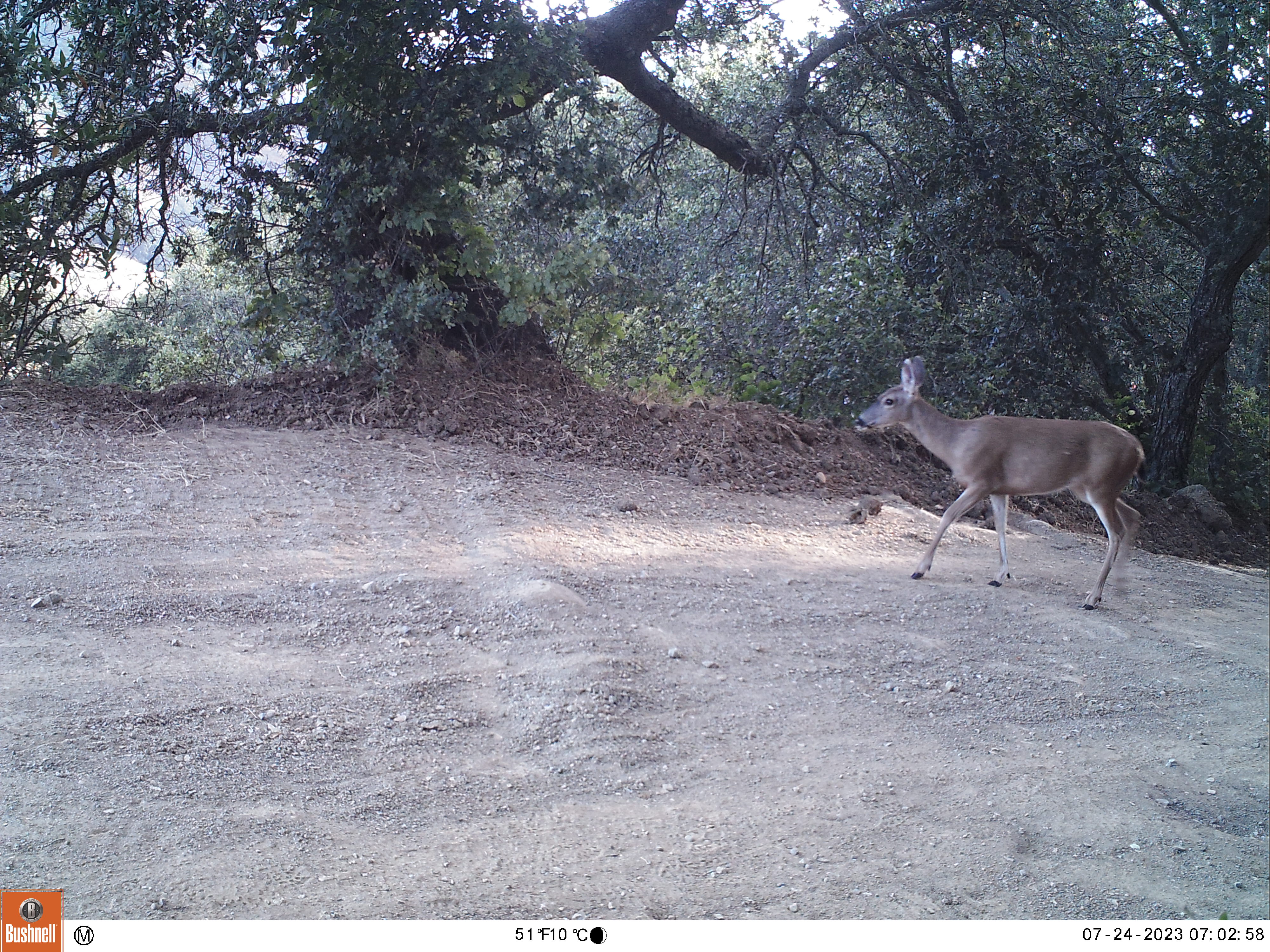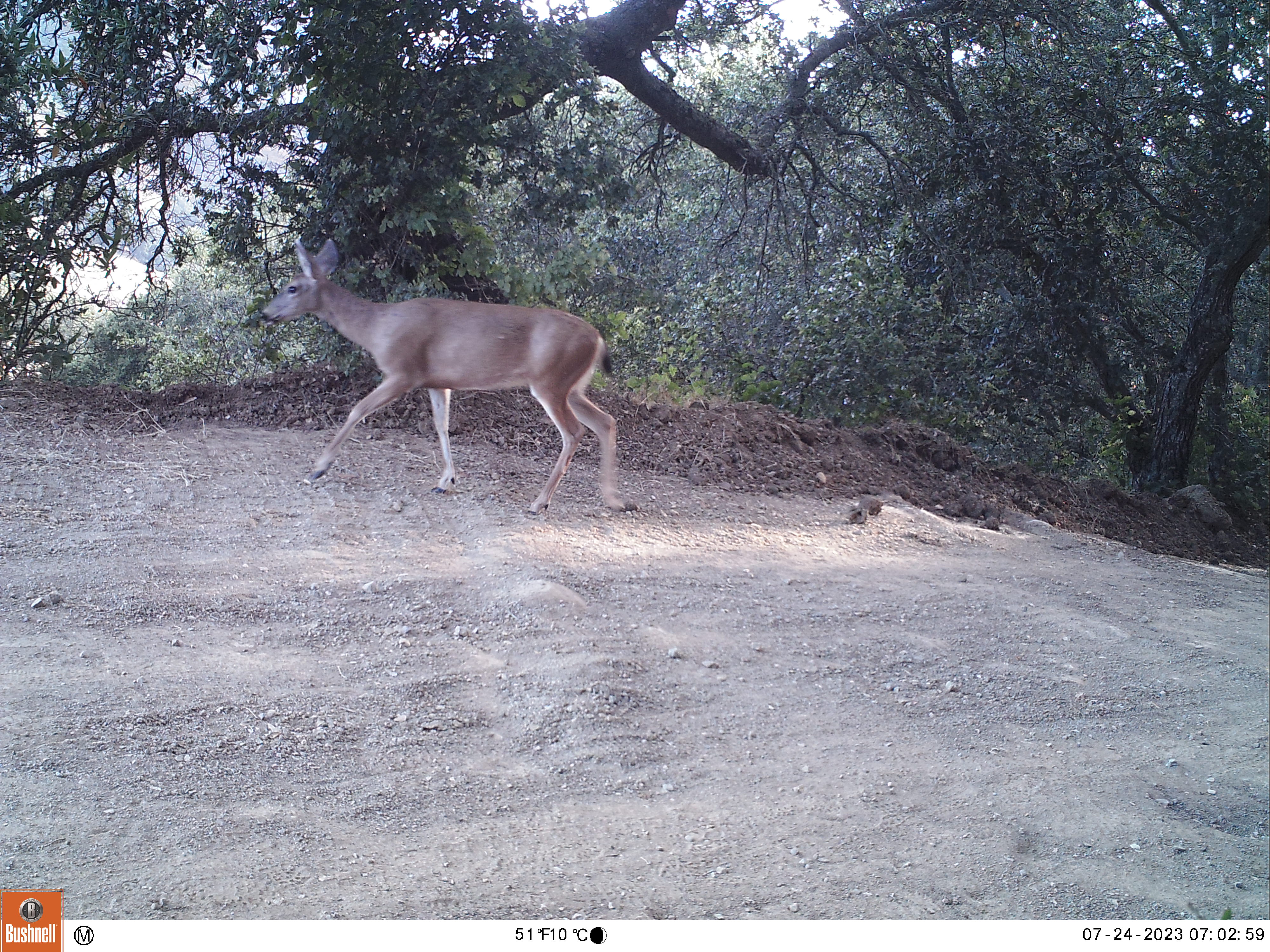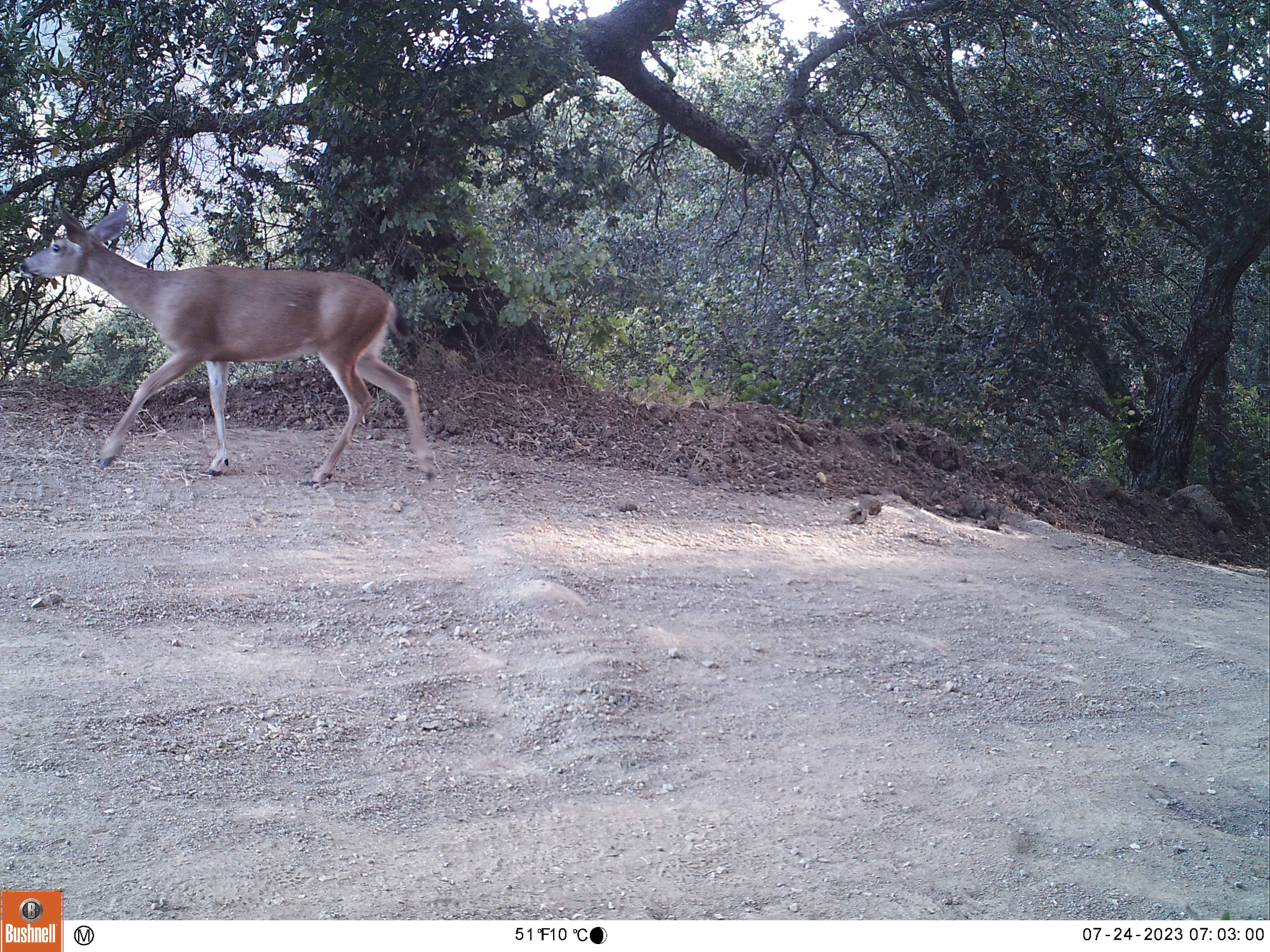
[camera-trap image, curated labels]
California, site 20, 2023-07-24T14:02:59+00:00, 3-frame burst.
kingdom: Animalia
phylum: Chordata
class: Mammalia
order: Artiodactyla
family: Cervidae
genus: Odocoileus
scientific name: Odocoileus hemionus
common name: mule deer